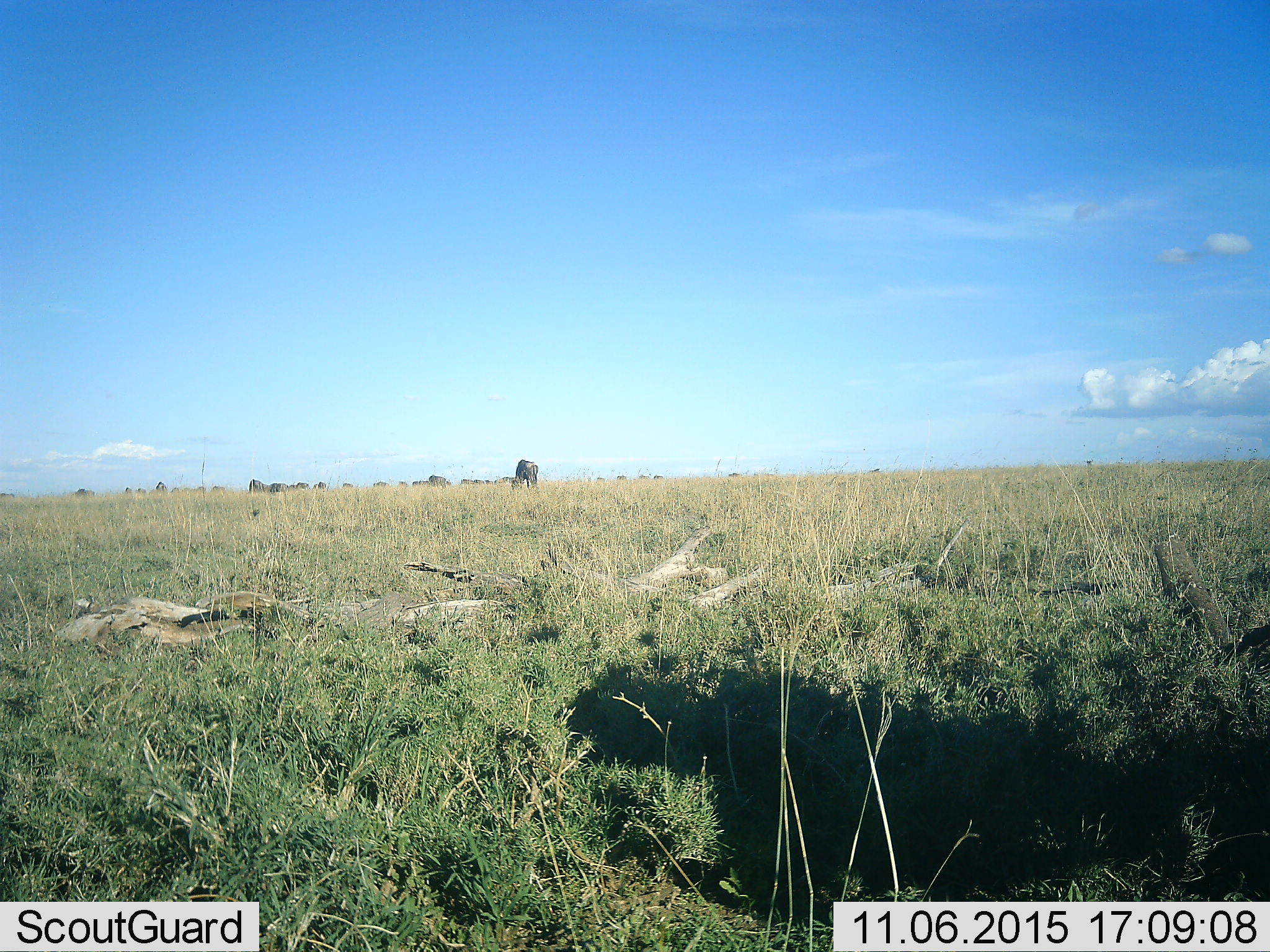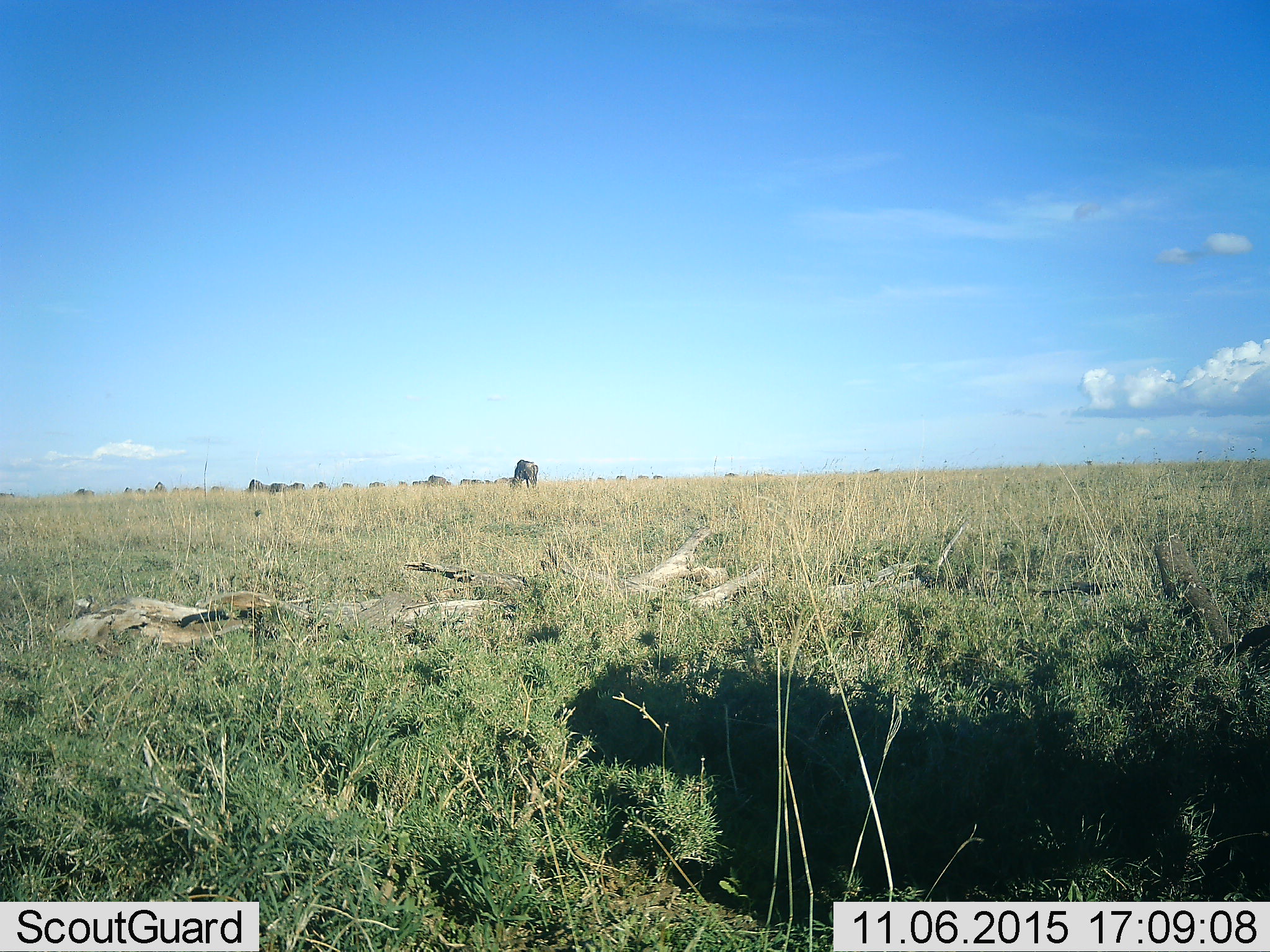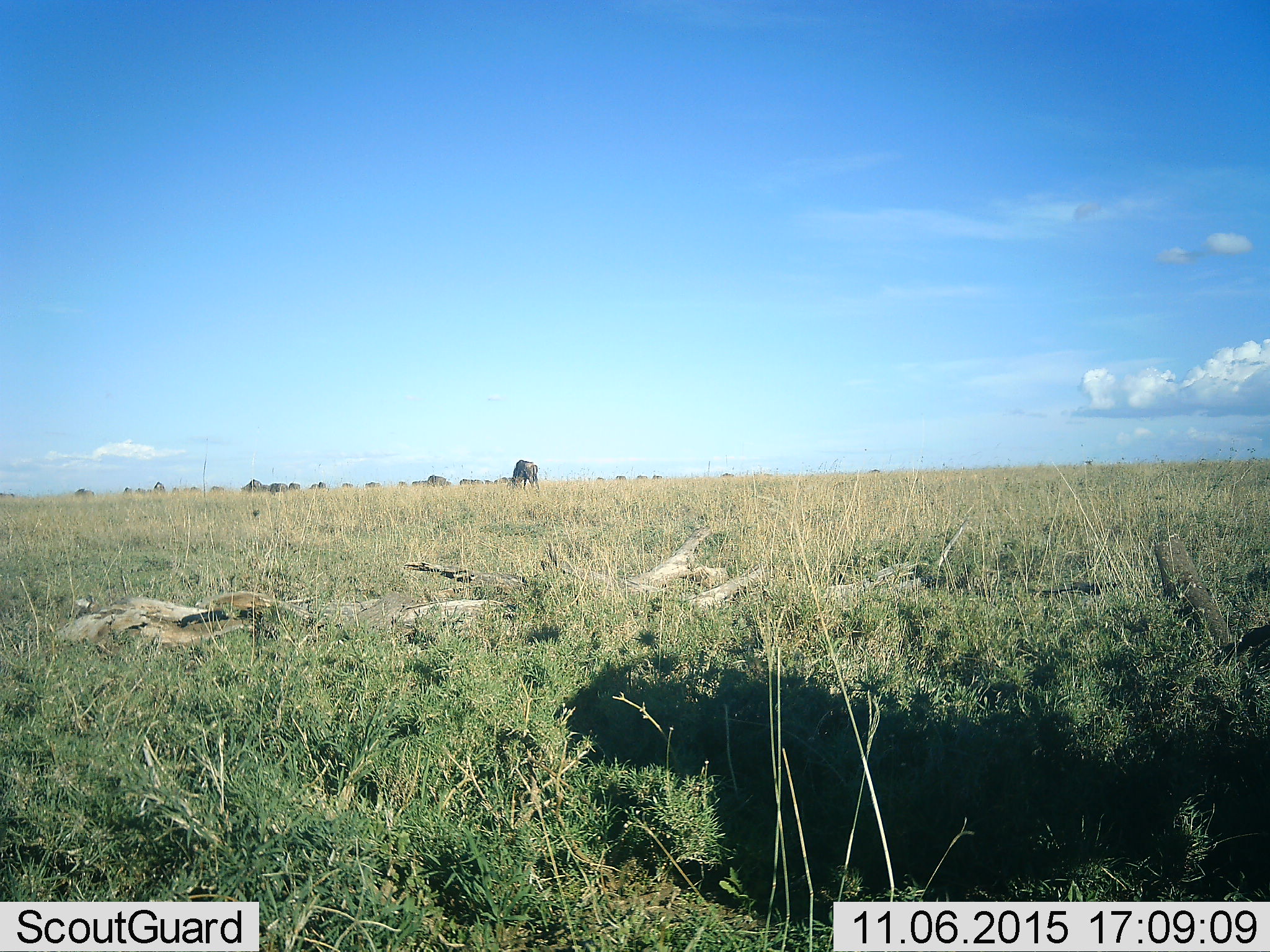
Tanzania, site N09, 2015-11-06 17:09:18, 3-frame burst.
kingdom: Animalia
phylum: Chordata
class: Mammalia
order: Artiodactyla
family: Bovidae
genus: Connochaetes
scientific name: Connochaetes taurinus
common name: blue wildebeest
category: wildebeest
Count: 11-50.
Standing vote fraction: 40%.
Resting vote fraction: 0%.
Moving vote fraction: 80%.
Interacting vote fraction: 0%.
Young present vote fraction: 0%.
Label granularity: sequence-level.